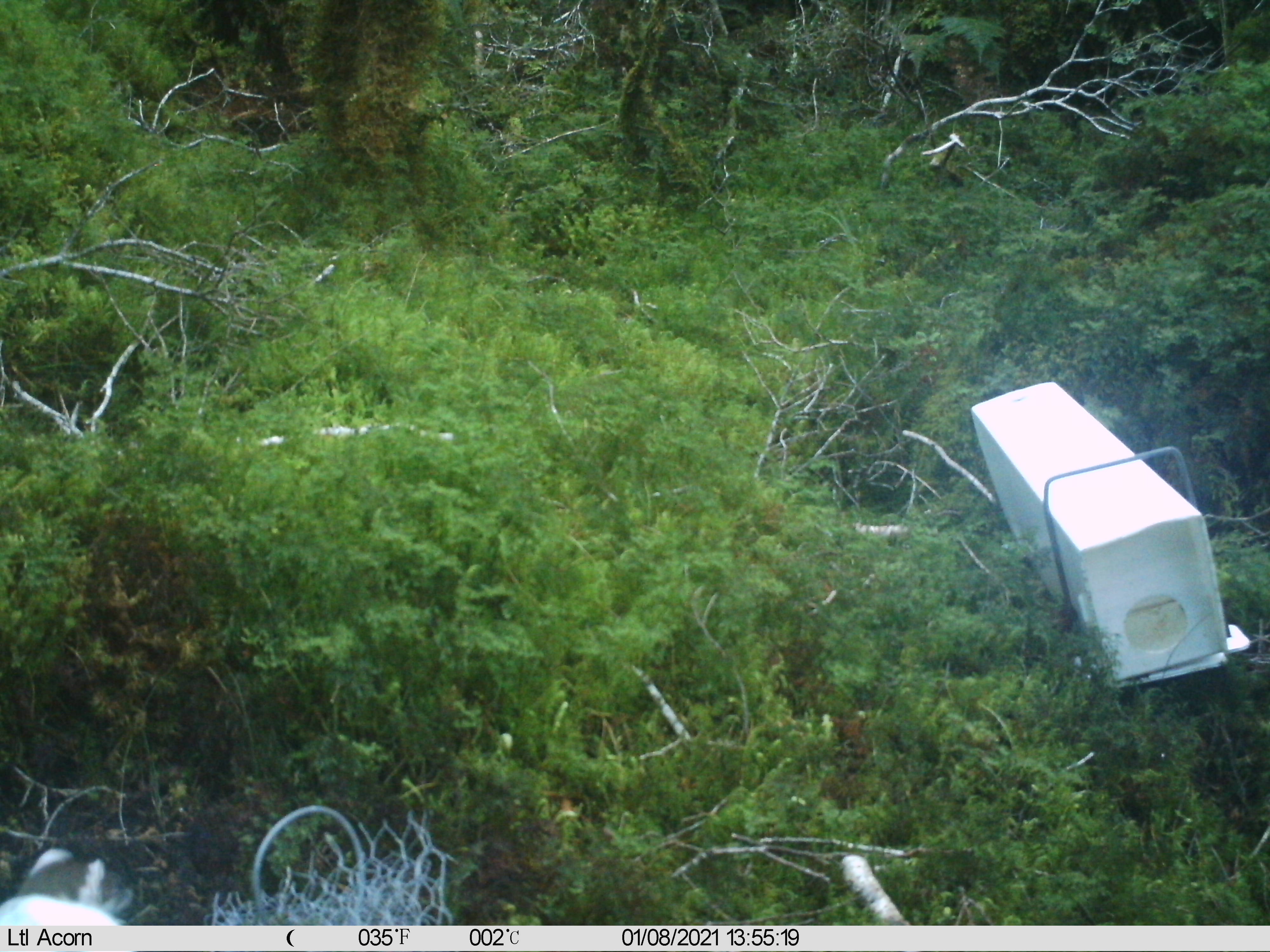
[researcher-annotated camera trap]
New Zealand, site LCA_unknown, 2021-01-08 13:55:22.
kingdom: Animalia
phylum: Chordata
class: Mammalia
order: Carnivora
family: Mustelidae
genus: Mustela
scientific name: Mustela erminea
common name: stoat